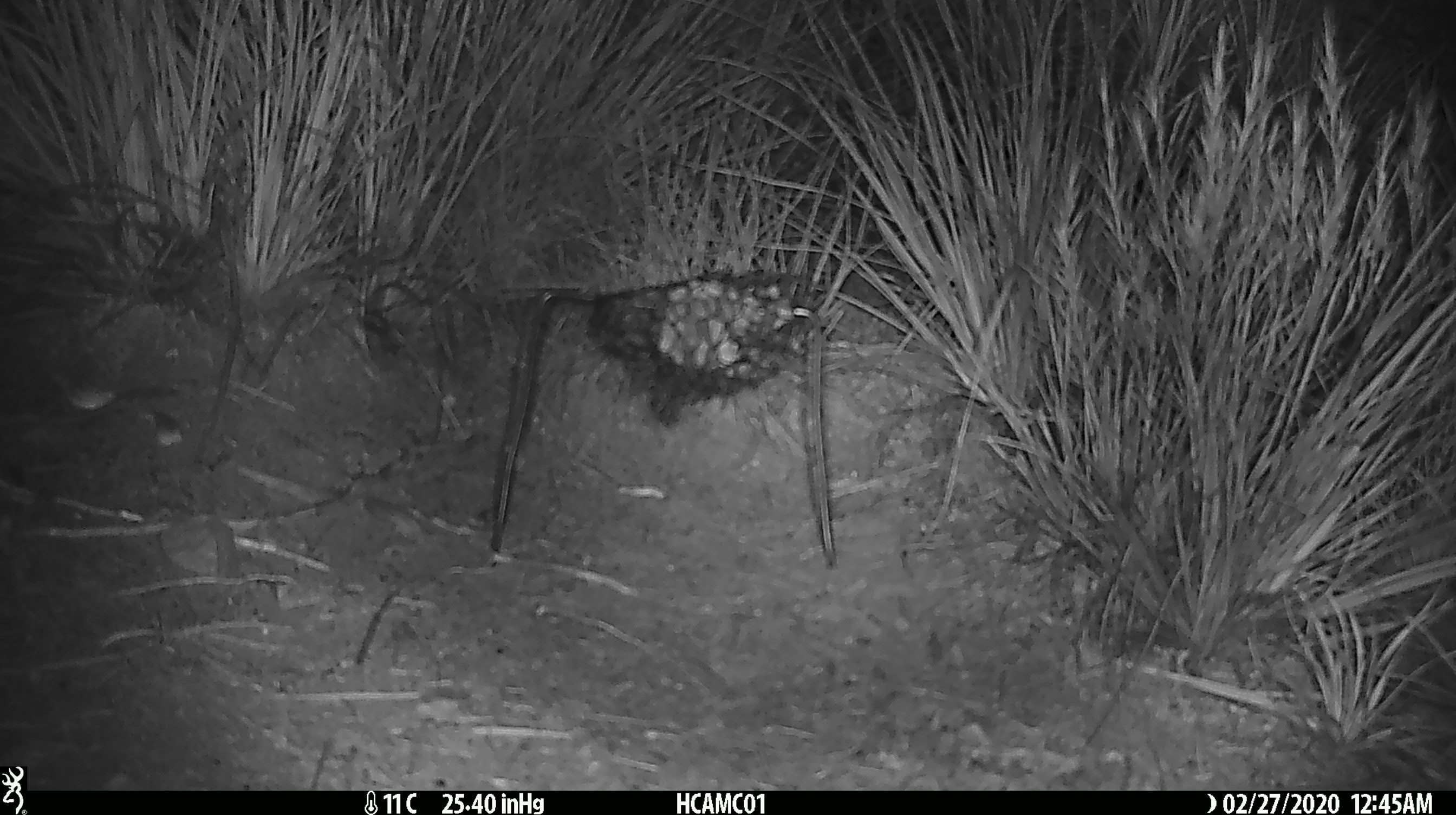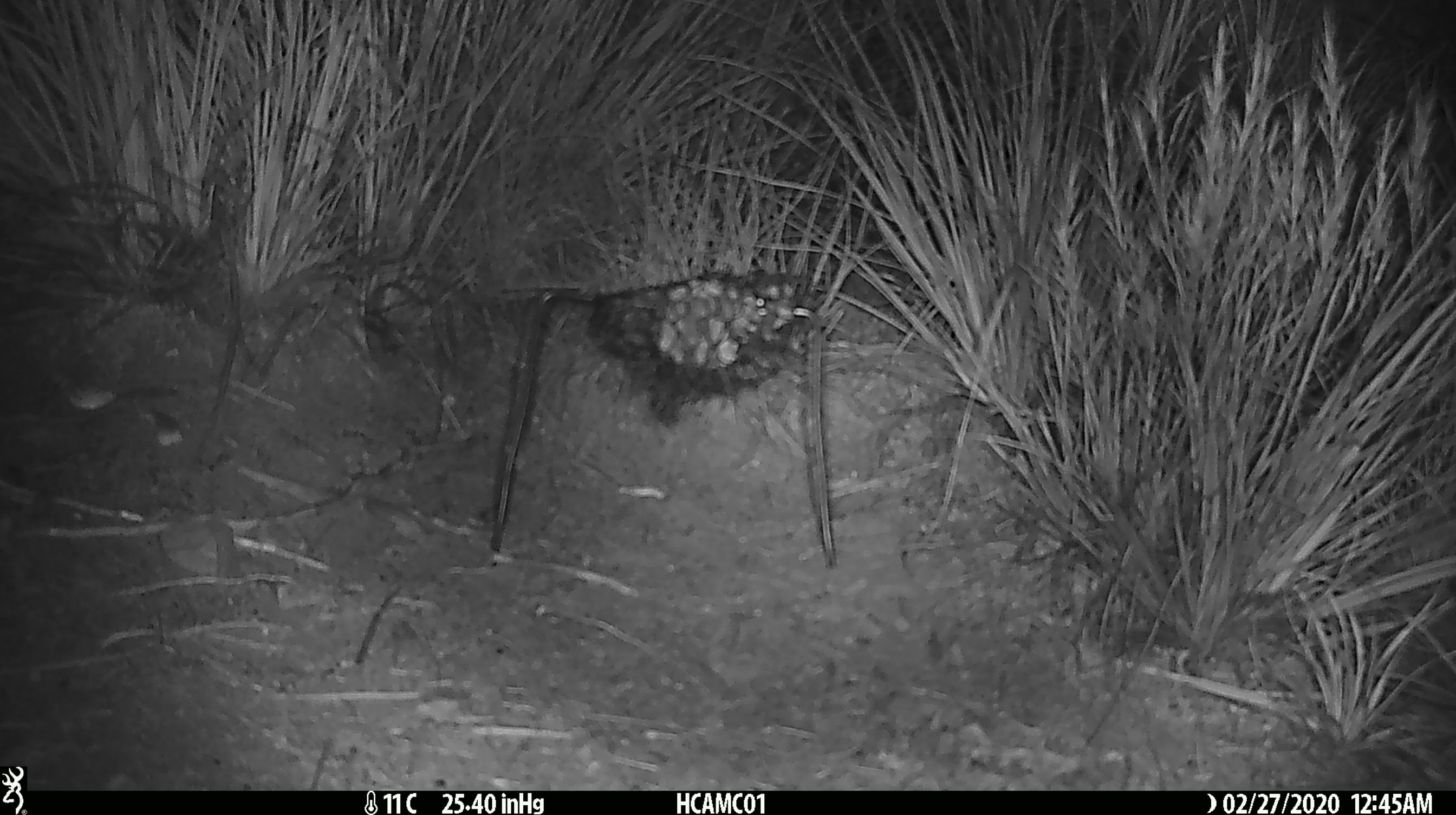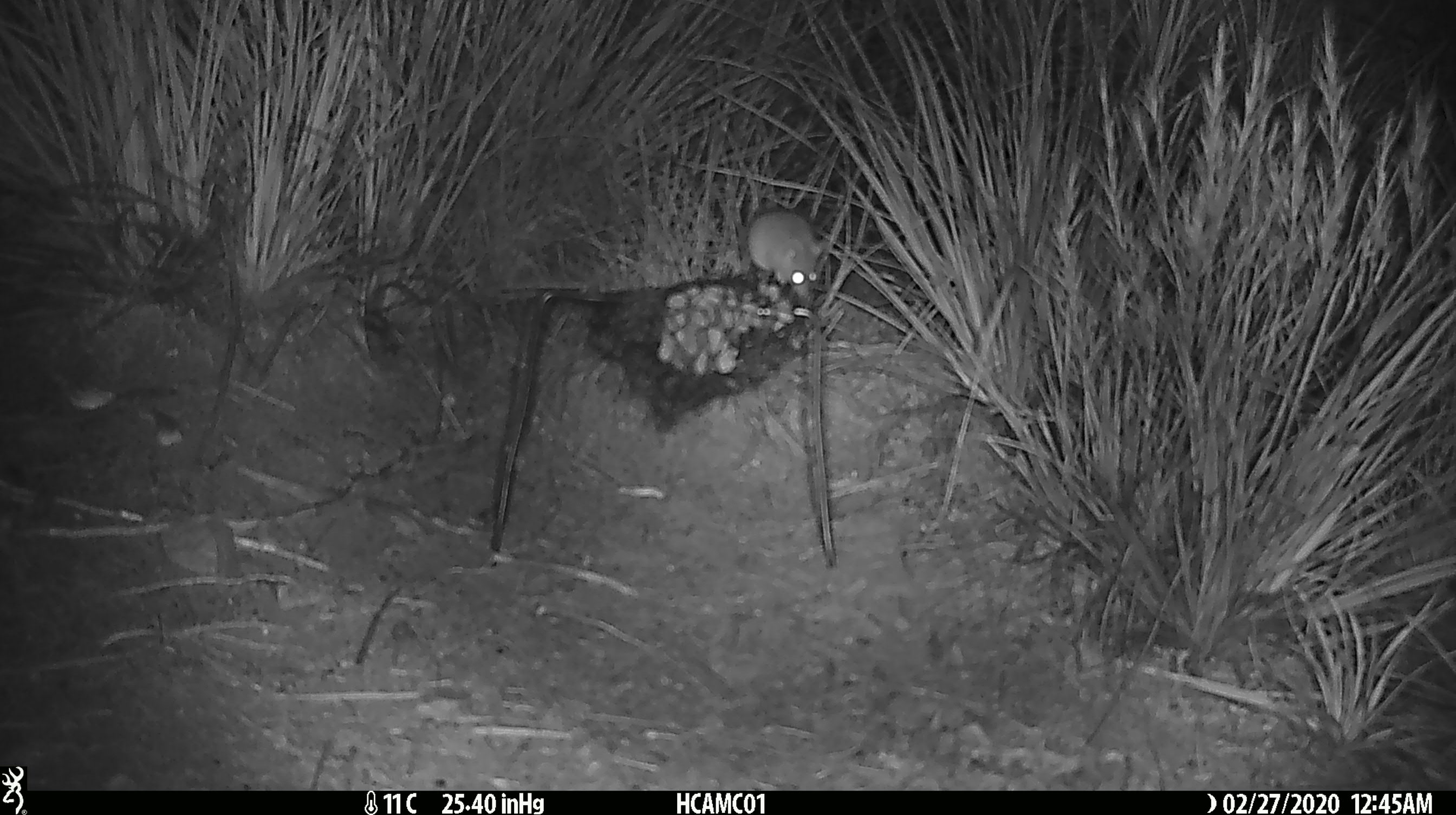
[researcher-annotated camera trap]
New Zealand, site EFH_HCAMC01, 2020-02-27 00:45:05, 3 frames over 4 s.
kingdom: Animalia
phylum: Chordata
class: Mammalia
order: Rodentia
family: Muridae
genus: Mus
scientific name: Mus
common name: mouse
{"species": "mouse (Mus)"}